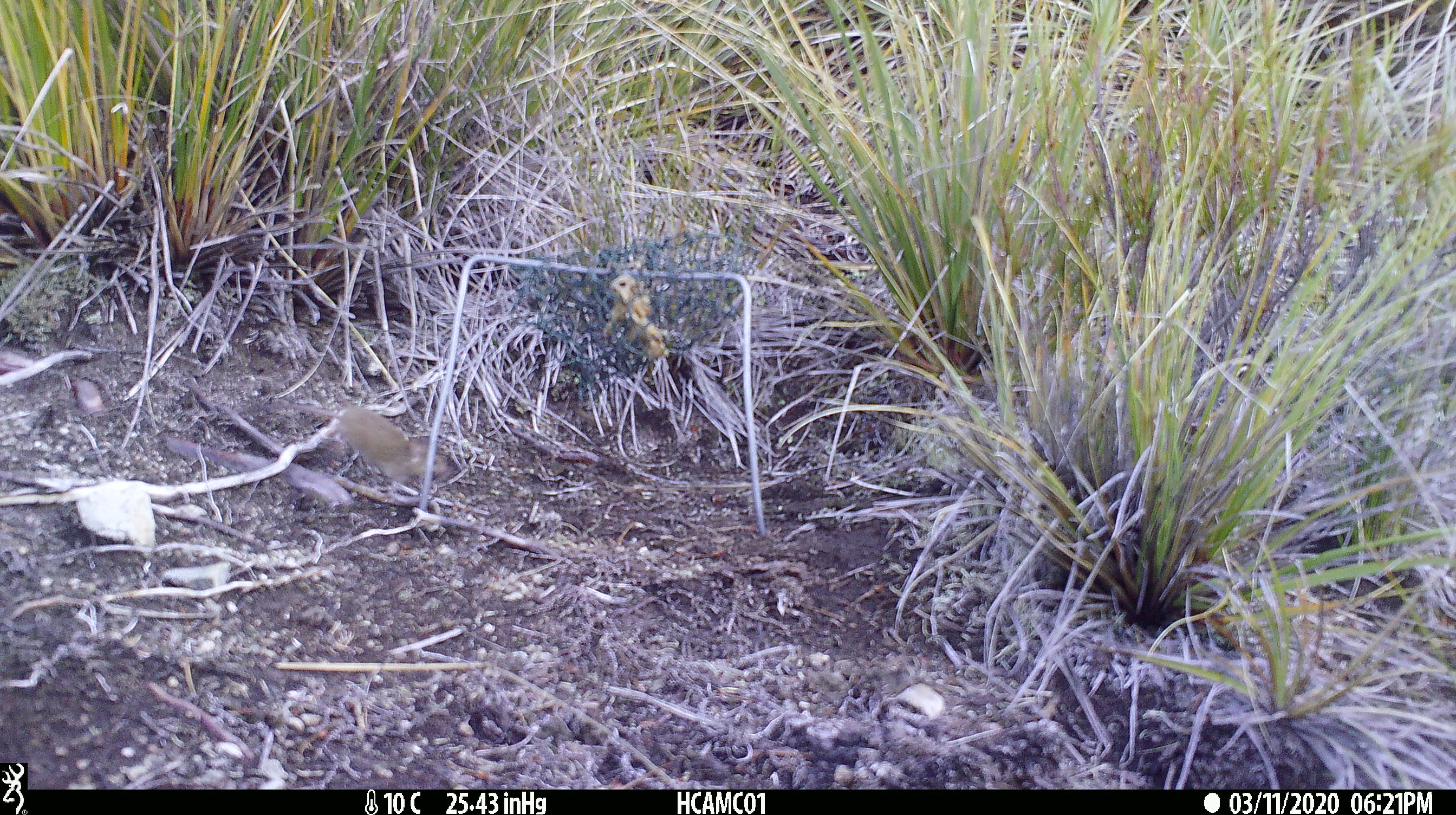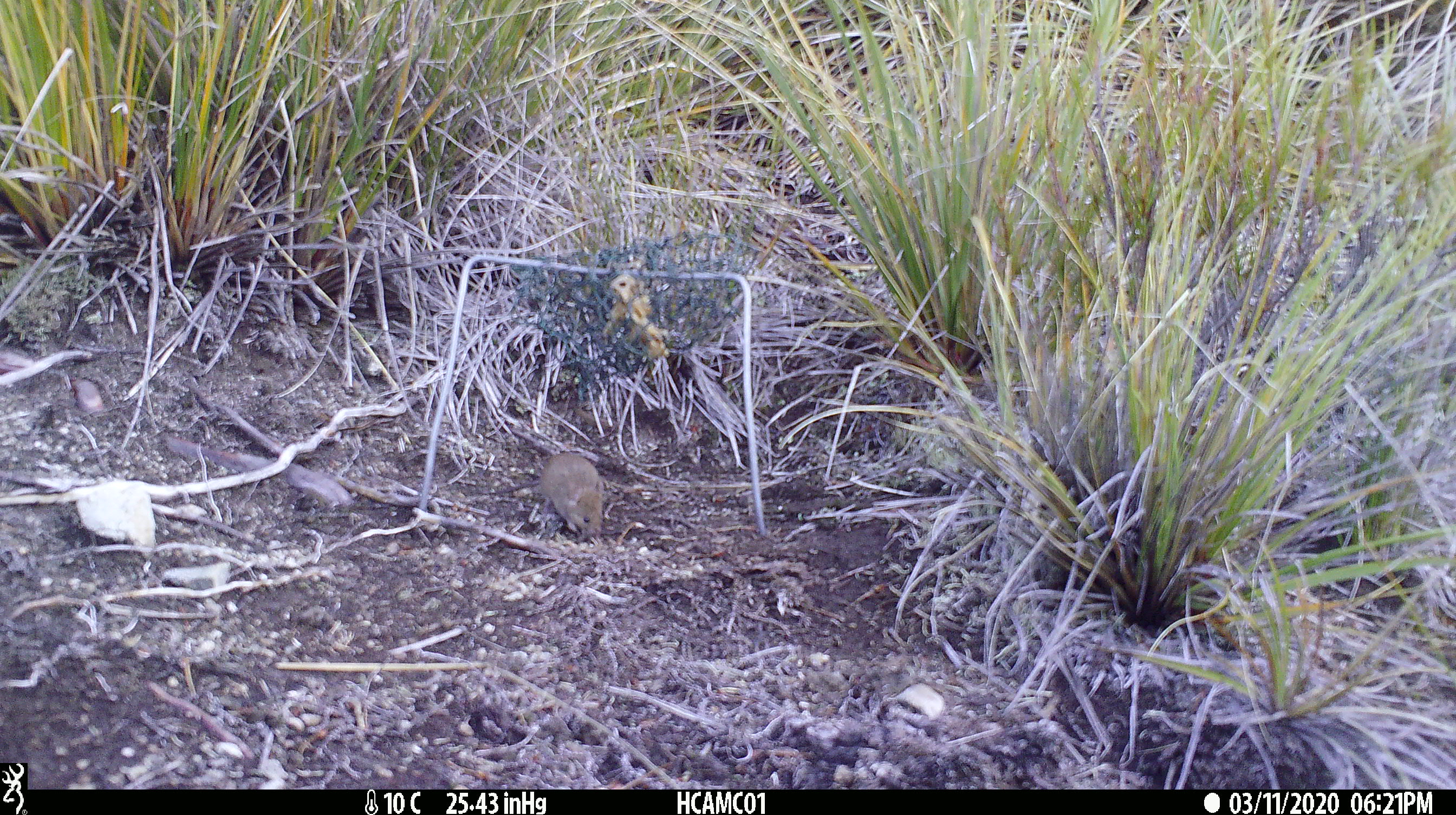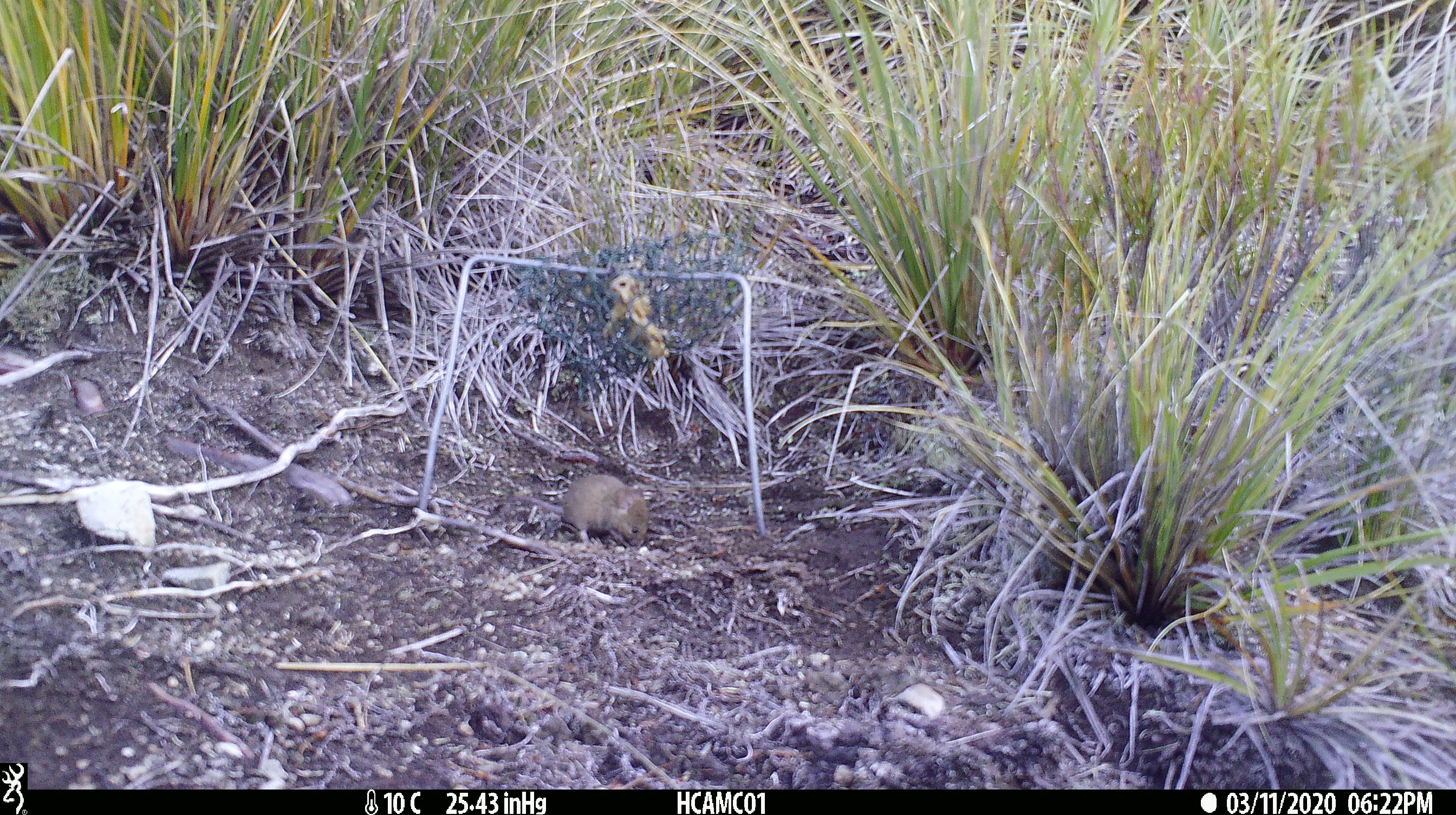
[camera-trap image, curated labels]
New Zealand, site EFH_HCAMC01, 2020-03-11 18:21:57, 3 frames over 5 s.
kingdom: Animalia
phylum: Chordata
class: Mammalia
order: Rodentia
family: Muridae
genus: Mus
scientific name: Mus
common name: mouse